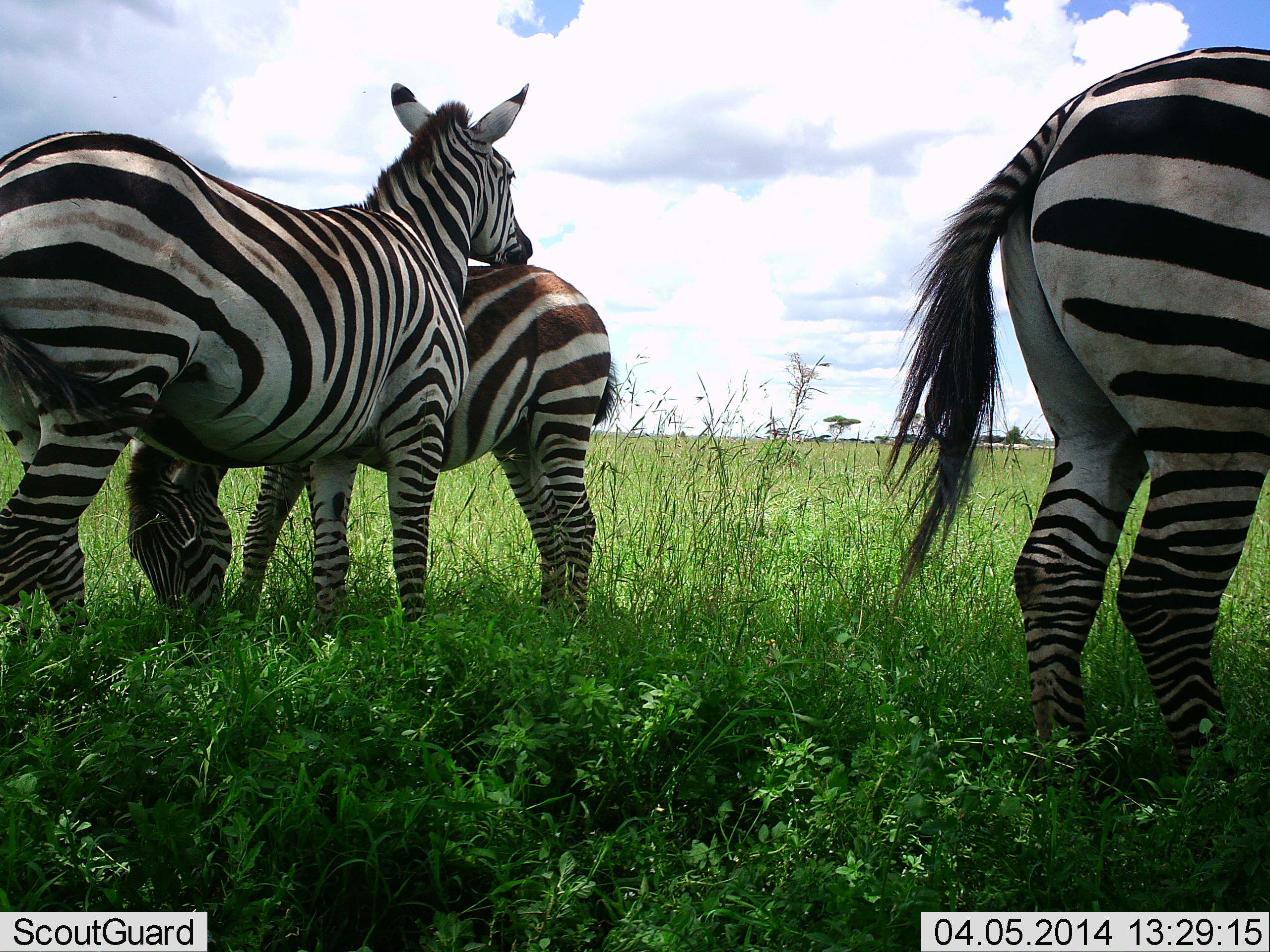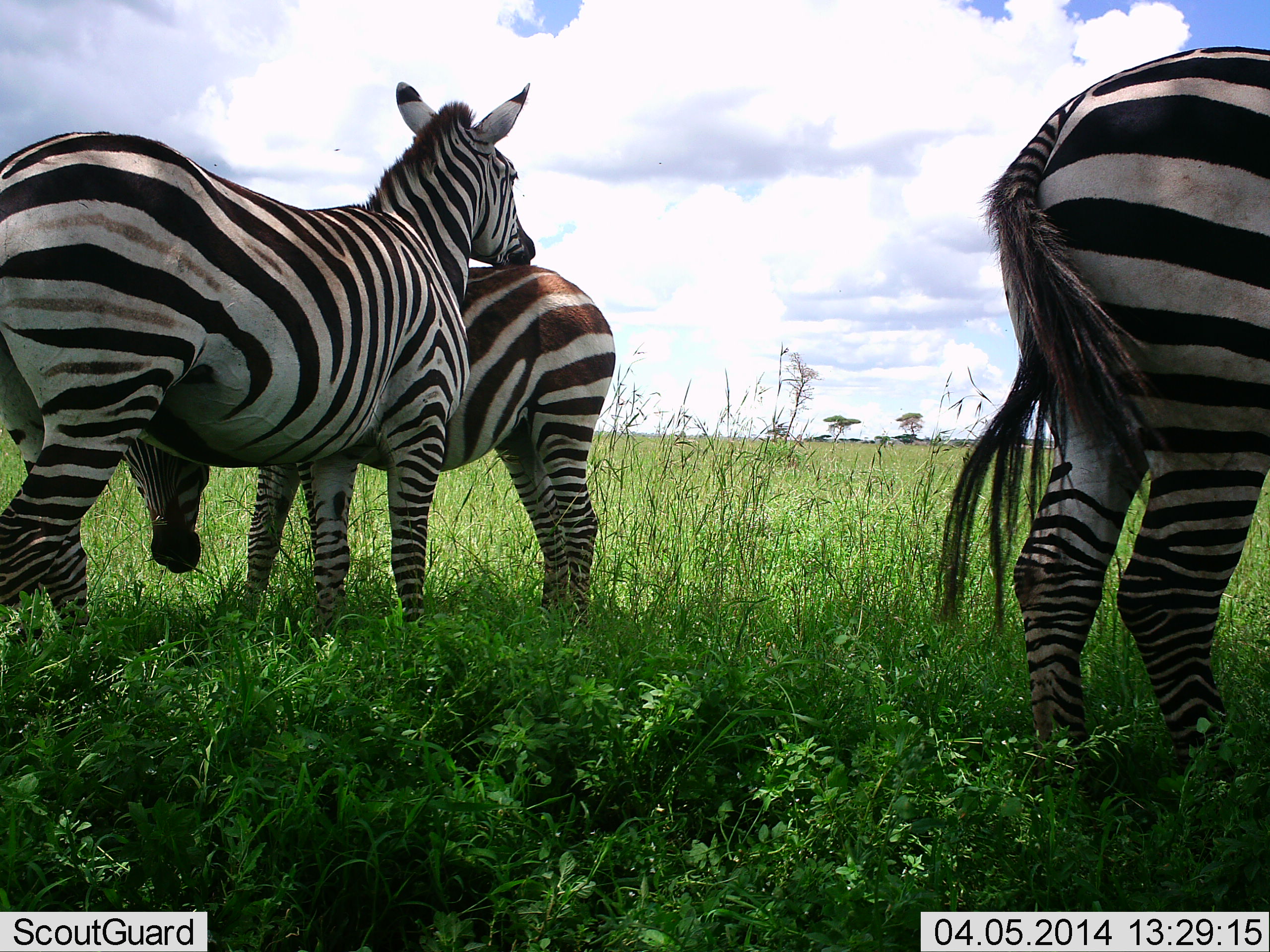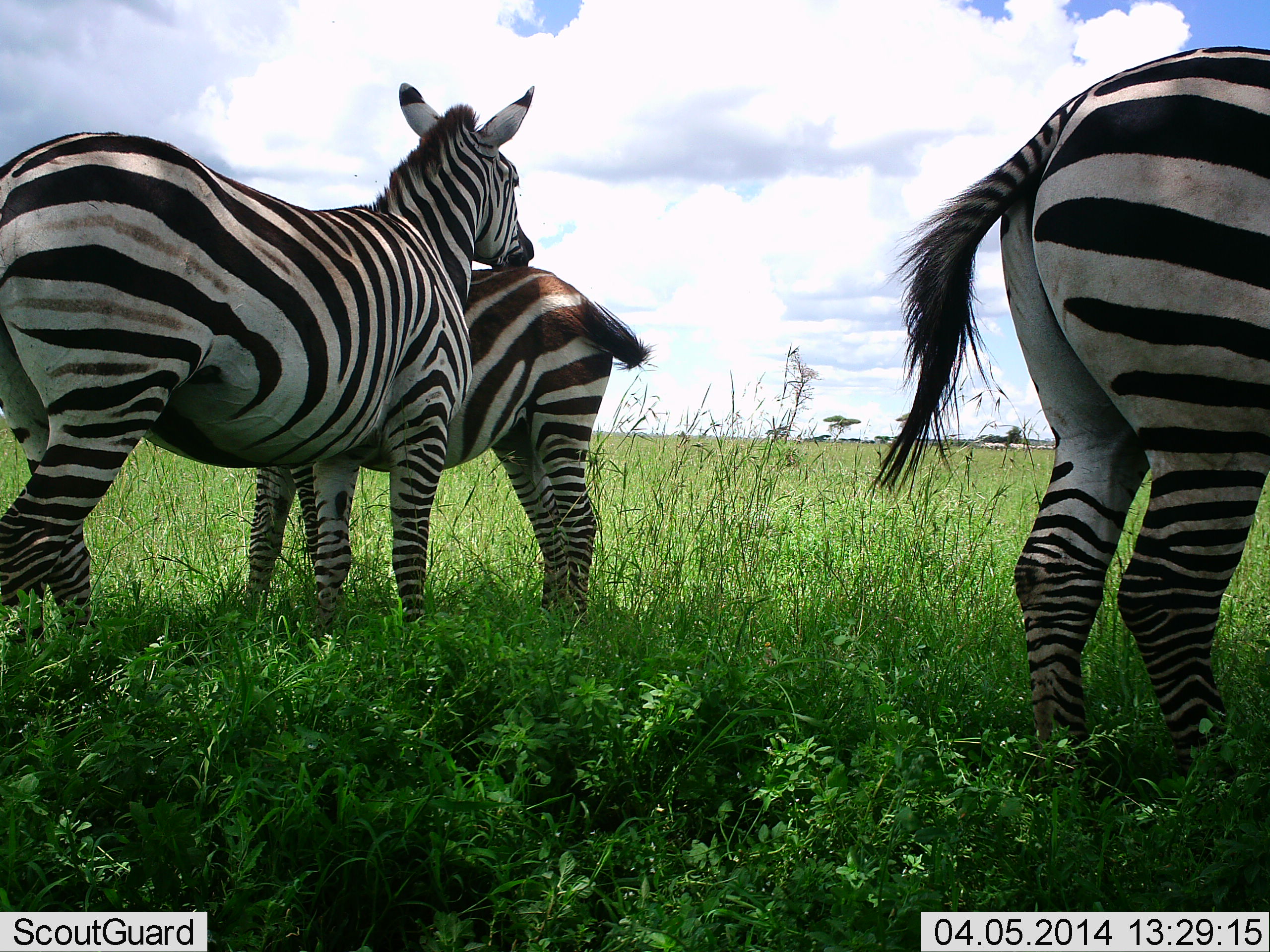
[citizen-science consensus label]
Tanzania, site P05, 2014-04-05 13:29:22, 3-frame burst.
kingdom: Animalia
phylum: Chordata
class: Mammalia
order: Perissodactyla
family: Equidae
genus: Equus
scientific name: Equus quagga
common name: plains zebra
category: zebra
Zebra (plains zebra) (Equus quagga), count 3. Behavior (volunteer vote fractions): standing 80%, resting 10%, moving 10%, interacting 40%. Young present (vote fraction): 10%. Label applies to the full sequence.